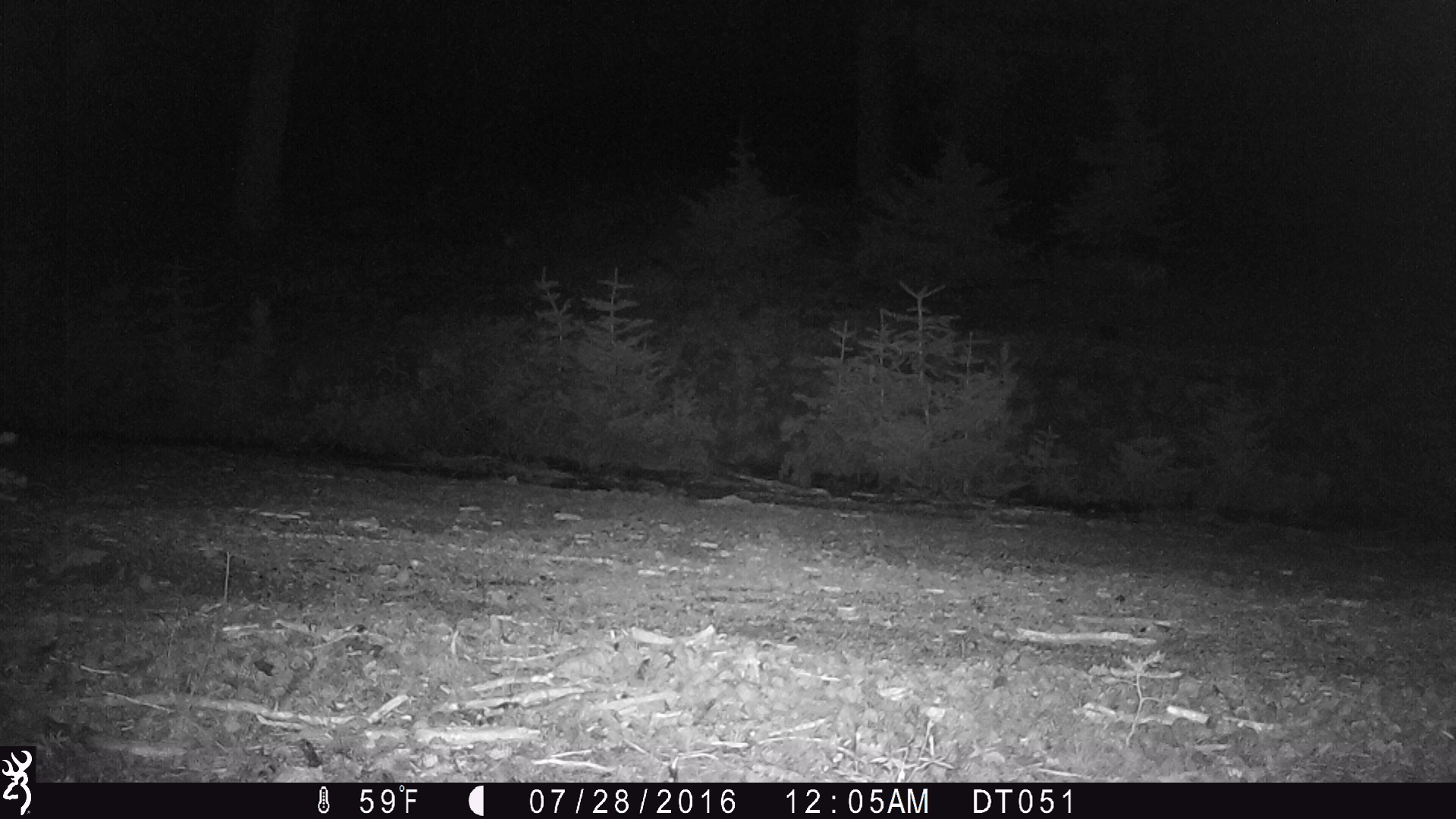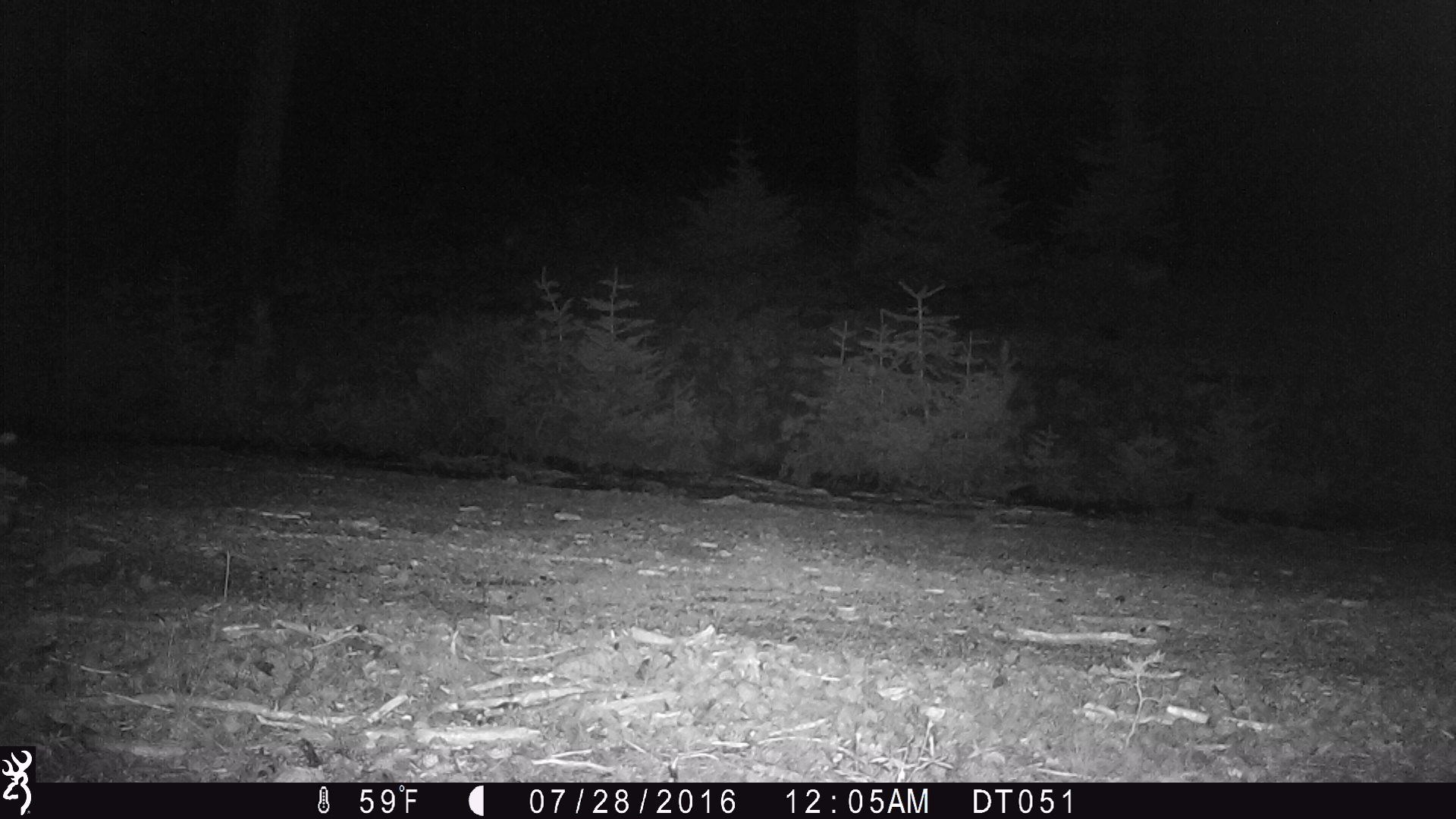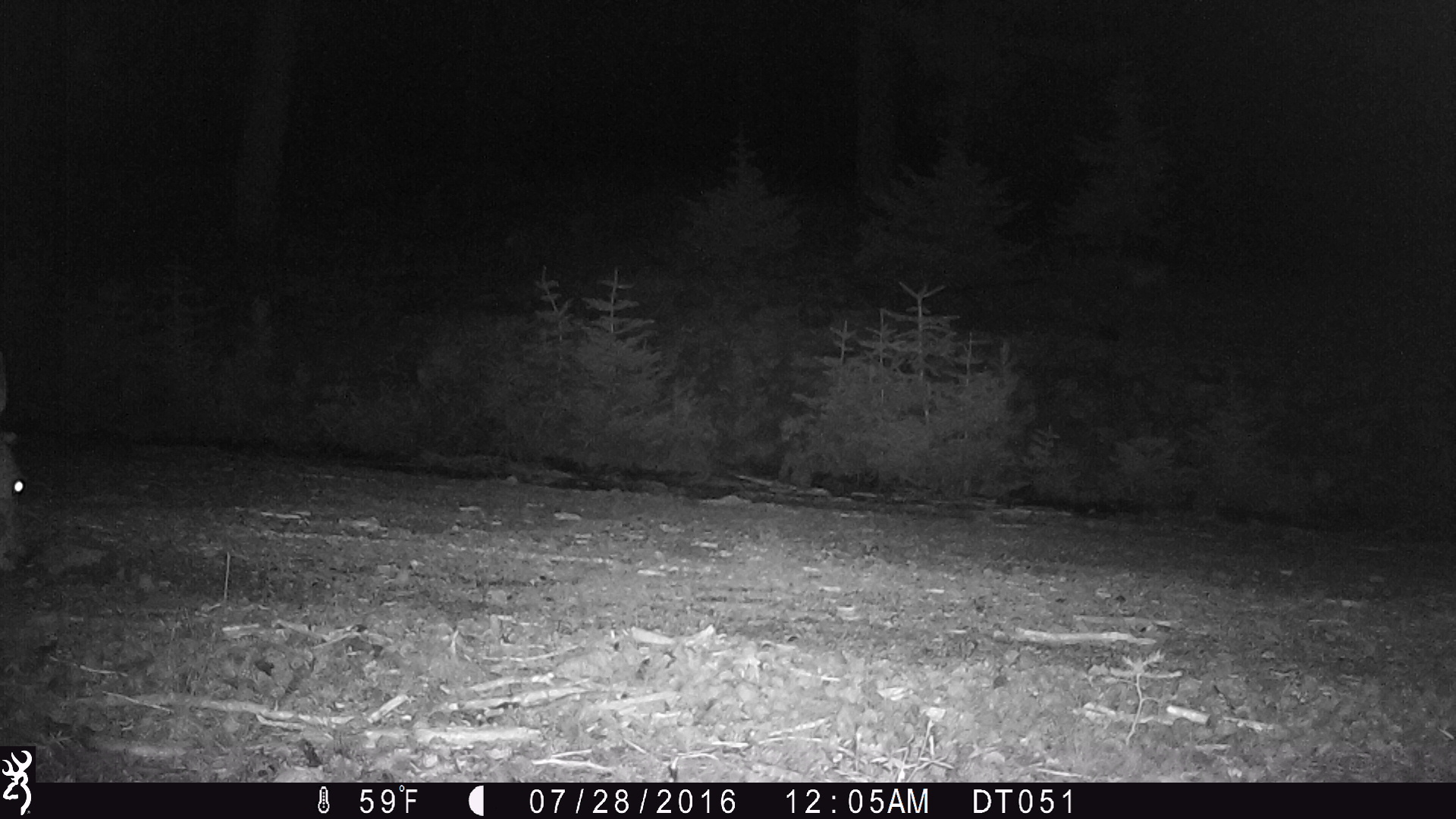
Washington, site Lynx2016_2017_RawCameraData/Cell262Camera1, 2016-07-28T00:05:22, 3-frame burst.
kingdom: Animalia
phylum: Chordata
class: Mammalia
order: Artiodactyla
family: Cervidae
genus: Odocoileus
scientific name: Odocoileus hemionus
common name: mule deer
Odocoileus hemionus (mule deer). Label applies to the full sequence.